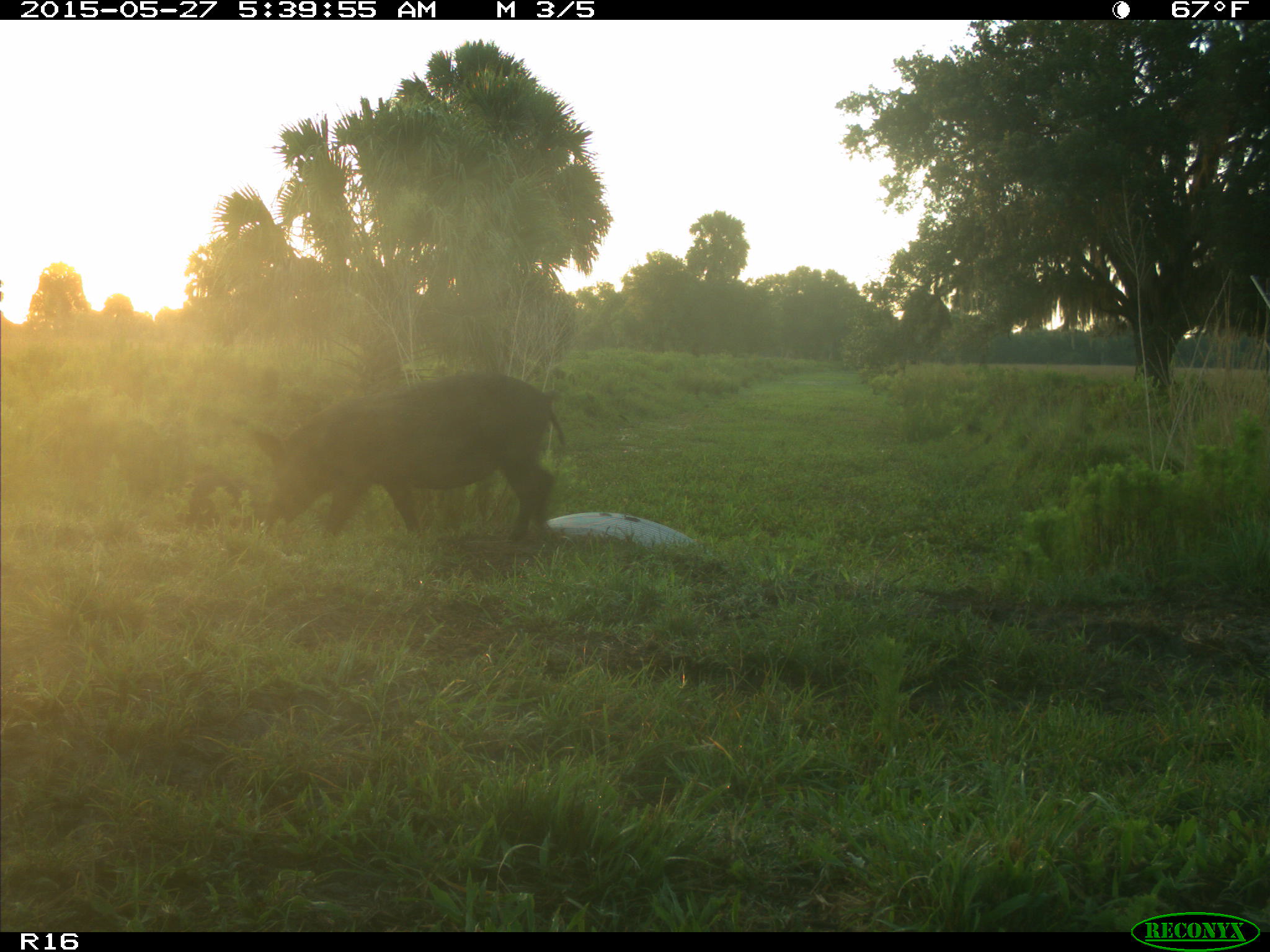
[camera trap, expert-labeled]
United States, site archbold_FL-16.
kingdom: Animalia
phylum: Chordata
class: Mammalia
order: Artiodactyla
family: Suidae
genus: Sus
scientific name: Sus scrofa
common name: wild boar